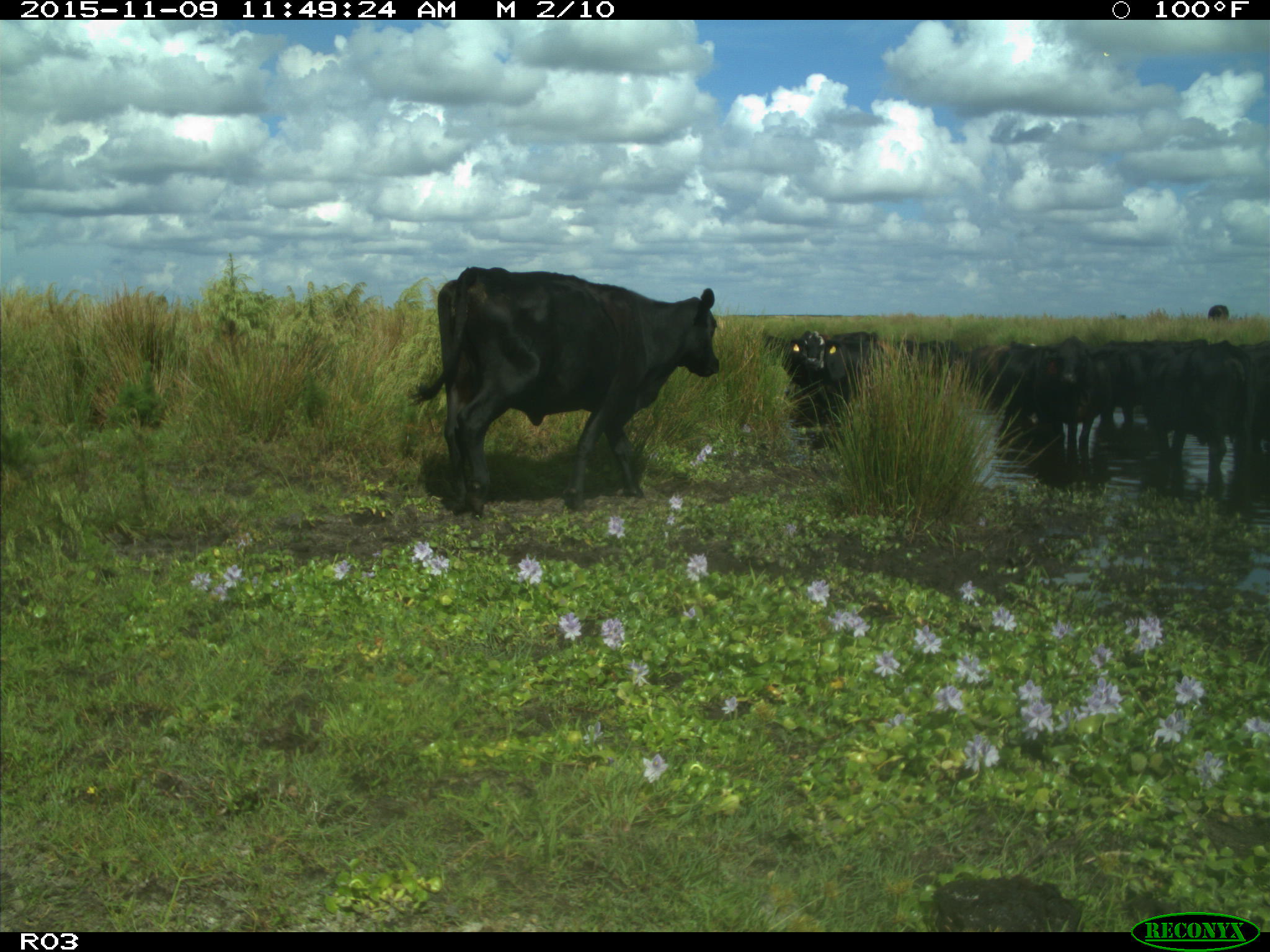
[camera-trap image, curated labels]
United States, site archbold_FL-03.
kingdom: Animalia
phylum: Chordata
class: Mammalia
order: Artiodactyla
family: Bovidae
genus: Bos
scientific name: Bos taurus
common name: domestic cow